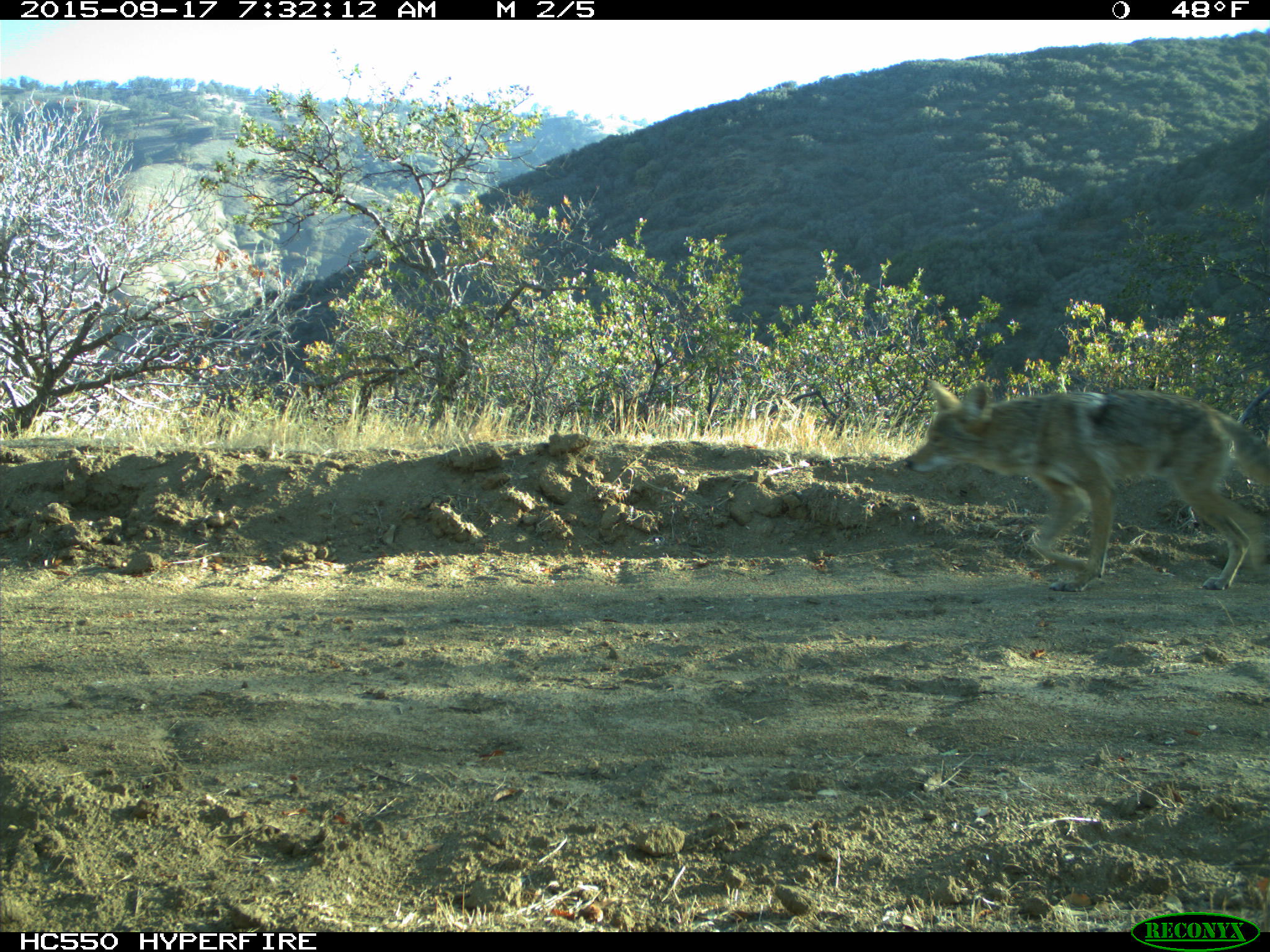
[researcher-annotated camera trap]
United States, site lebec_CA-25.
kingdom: Animalia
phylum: Chordata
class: Mammalia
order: Carnivora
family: Canidae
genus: Canis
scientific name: Canis latrans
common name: coyote